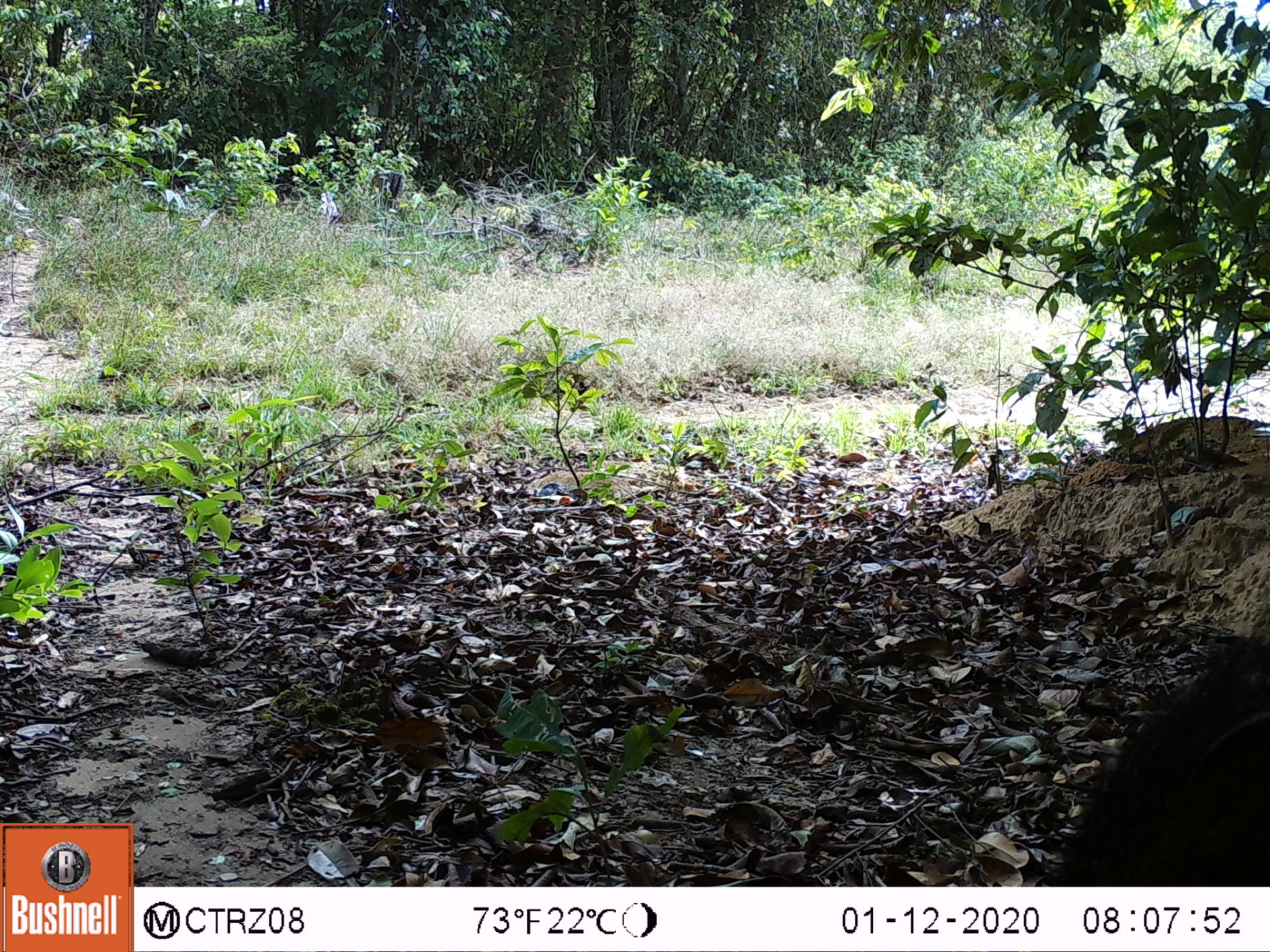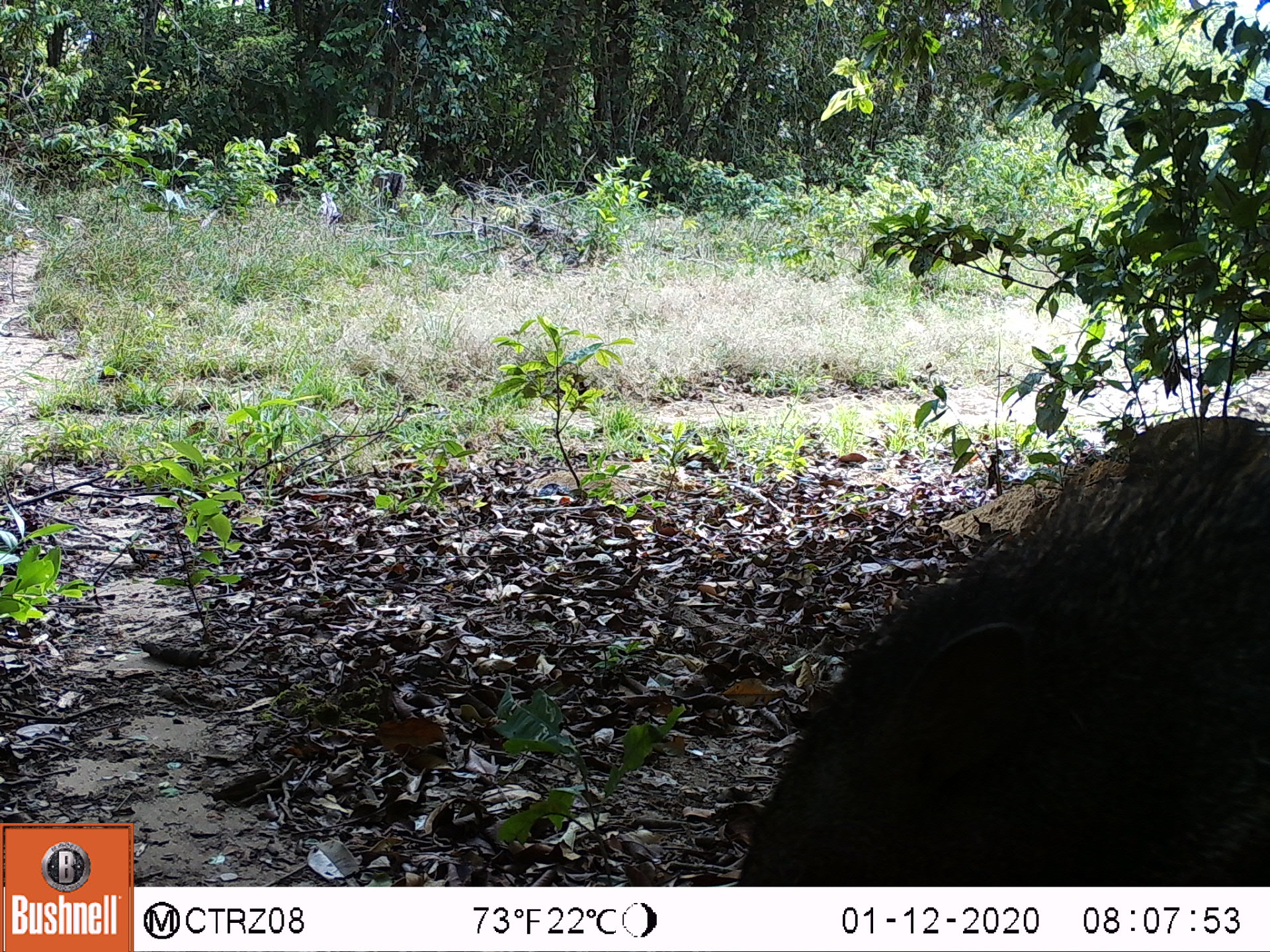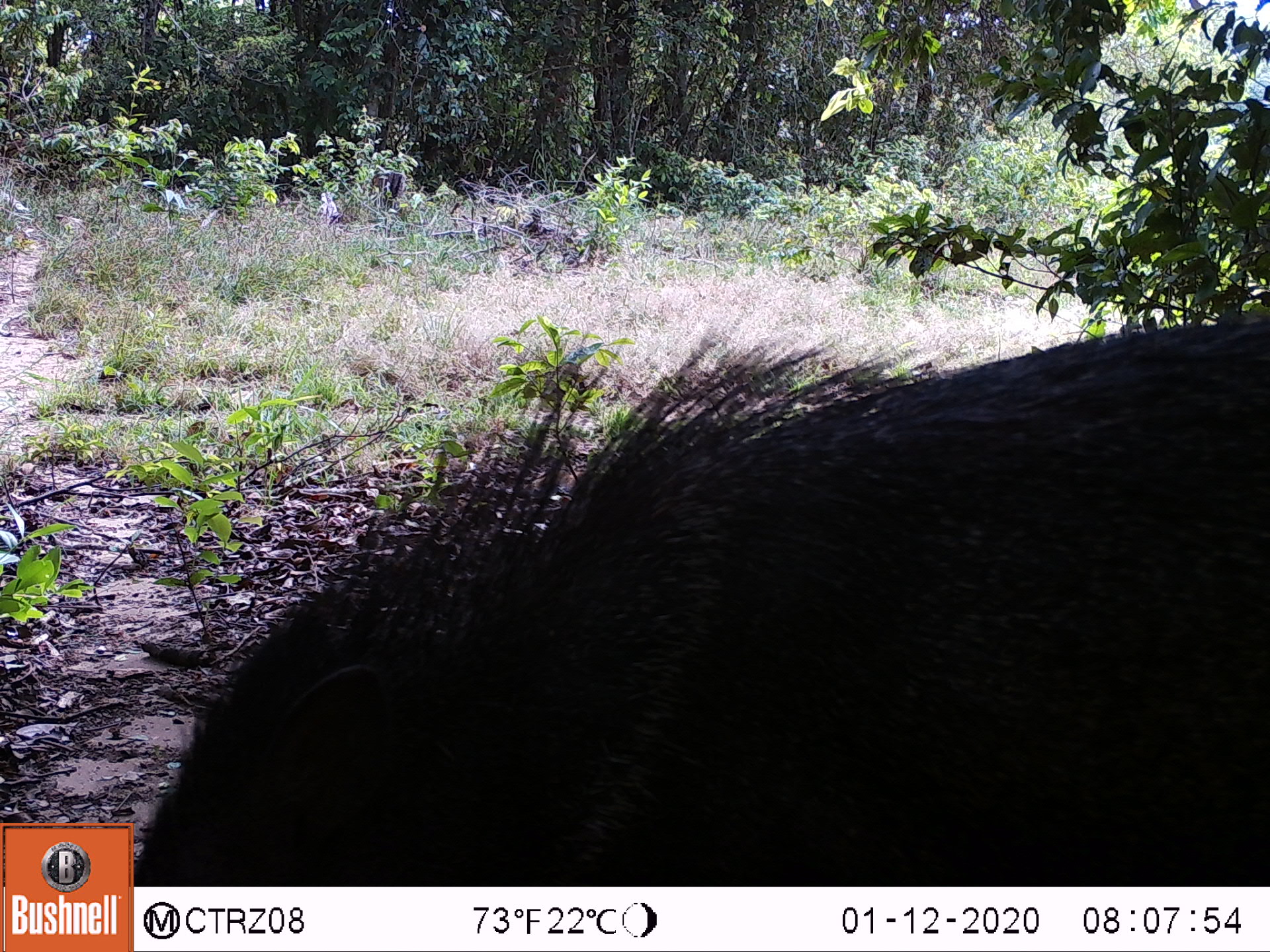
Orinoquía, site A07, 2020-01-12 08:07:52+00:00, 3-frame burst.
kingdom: Animalia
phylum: Chordata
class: Mammalia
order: Artiodactyla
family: Tayassuidae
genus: Pecari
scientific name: Pecari tajacu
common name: collared peccary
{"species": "collared peccary (Pecari tajacu)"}